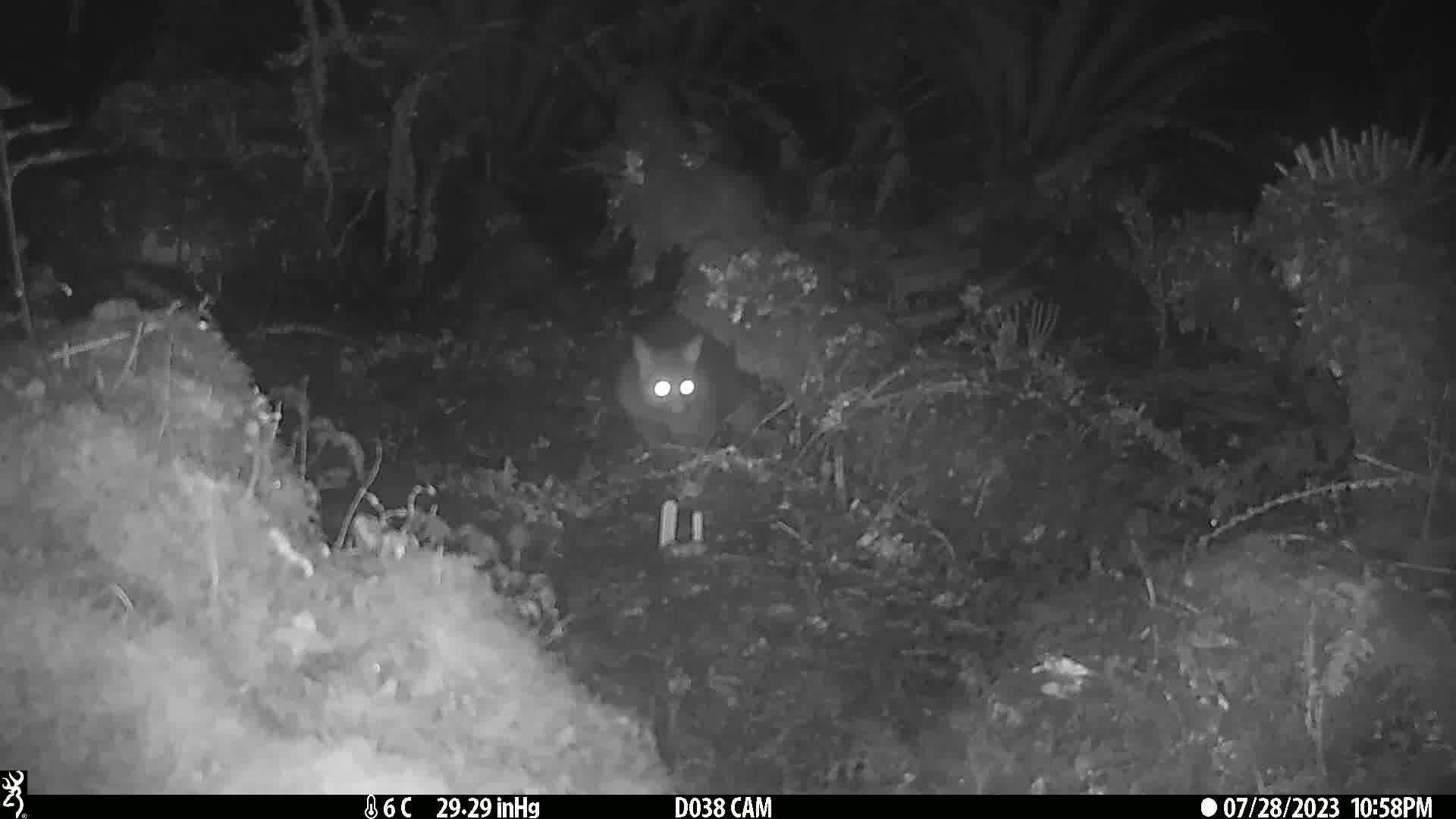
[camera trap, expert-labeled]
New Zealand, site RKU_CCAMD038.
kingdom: Animalia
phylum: Chordata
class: Mammalia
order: Diprotodontia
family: Phalangeridae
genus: Trichosurus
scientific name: Trichosurus vulpecula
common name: common brushtail possum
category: possum